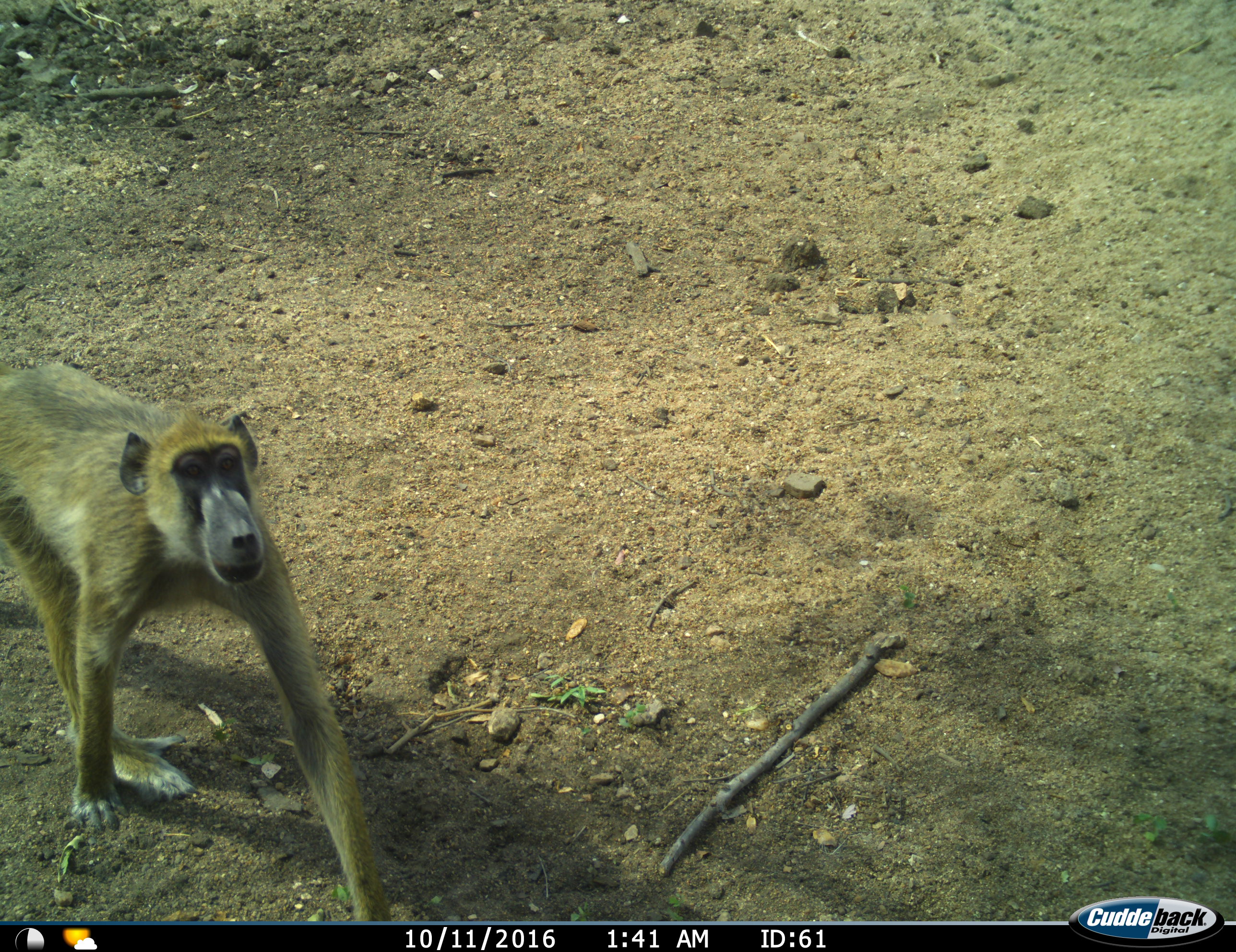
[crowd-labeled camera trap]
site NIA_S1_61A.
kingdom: Animalia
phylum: Chordata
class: Mammalia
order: Primates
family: Cercopithecidae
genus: Papio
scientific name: Papio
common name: baboon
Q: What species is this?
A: Baboon (Papio).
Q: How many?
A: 1.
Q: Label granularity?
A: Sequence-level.